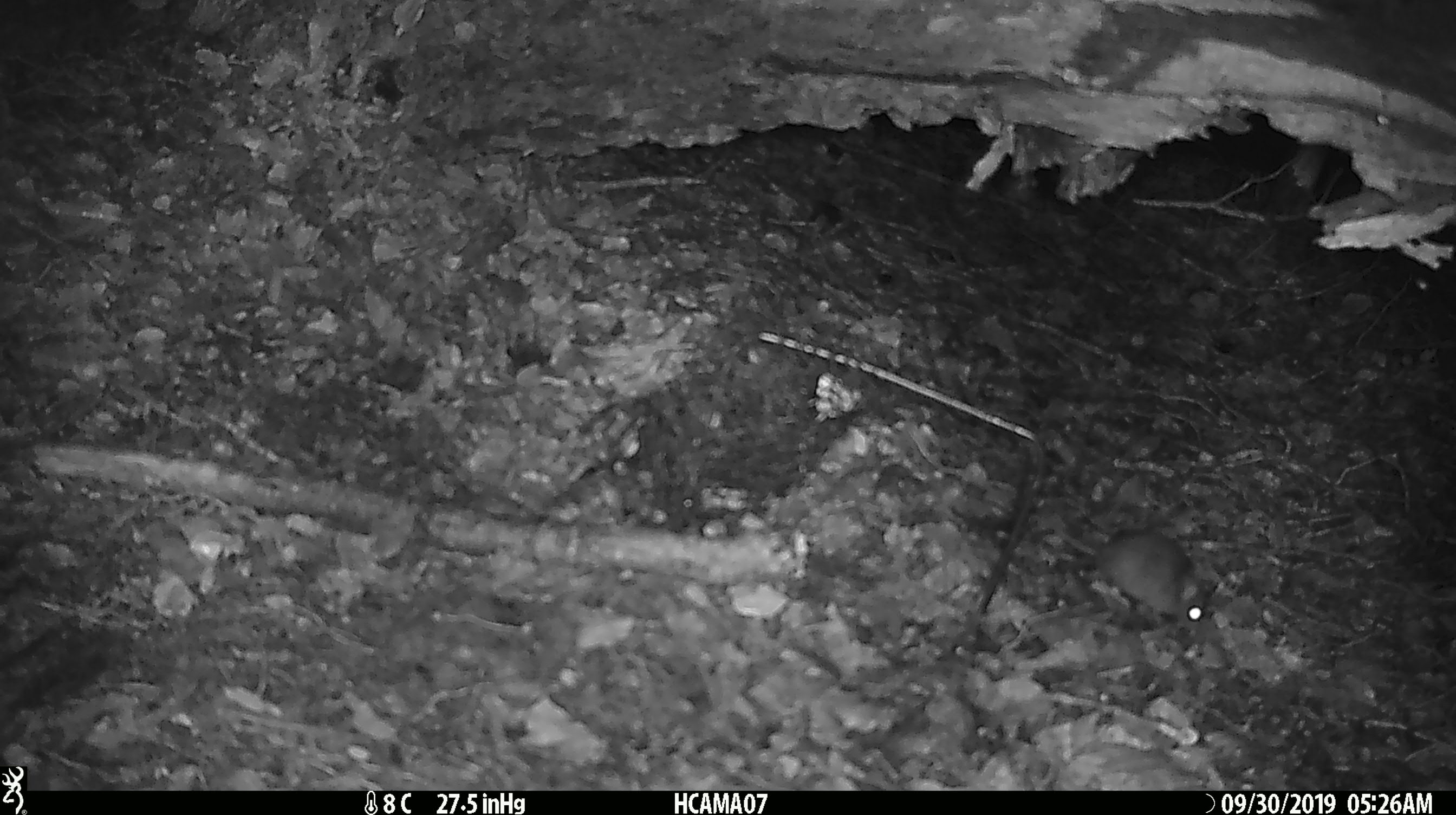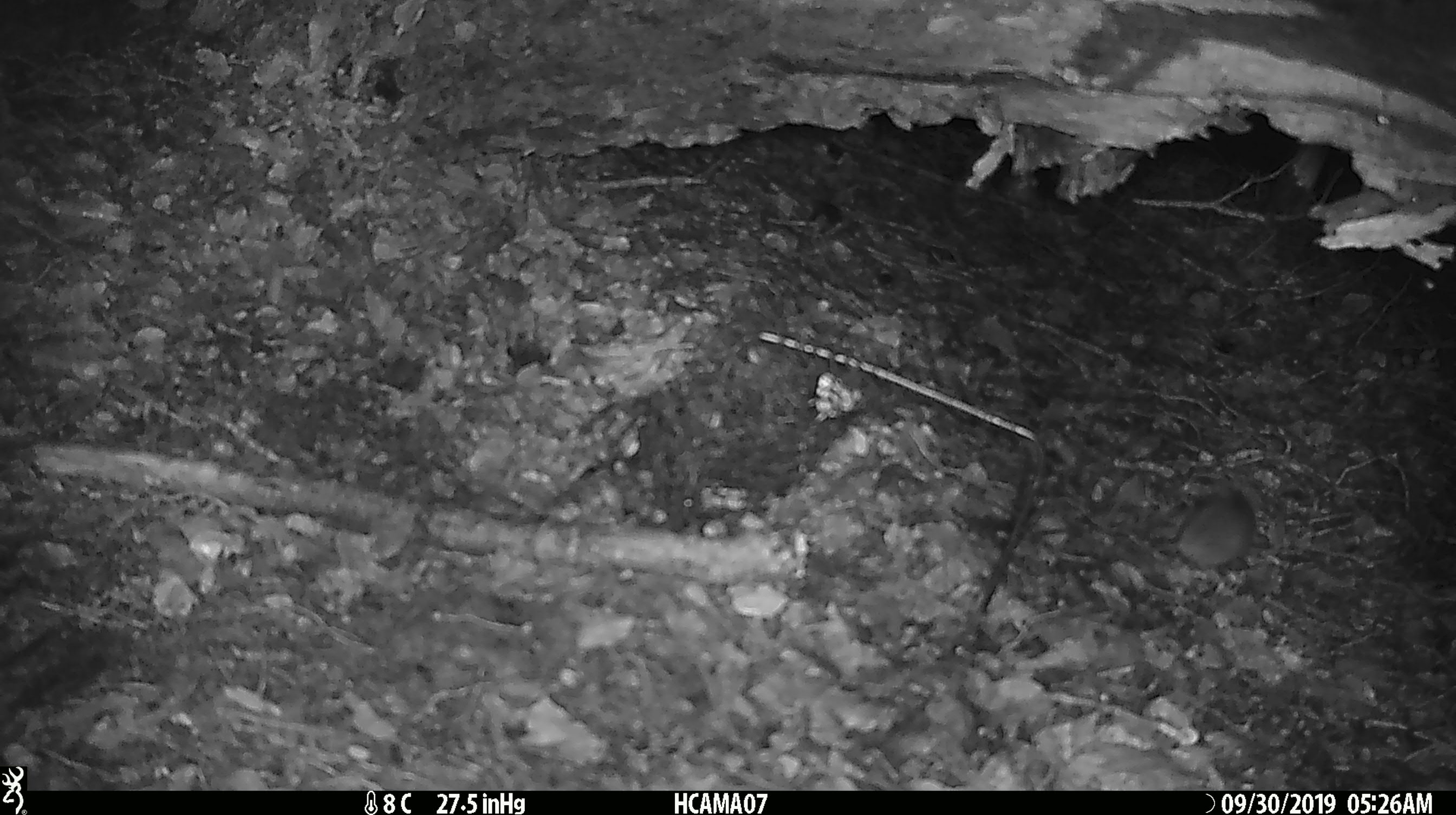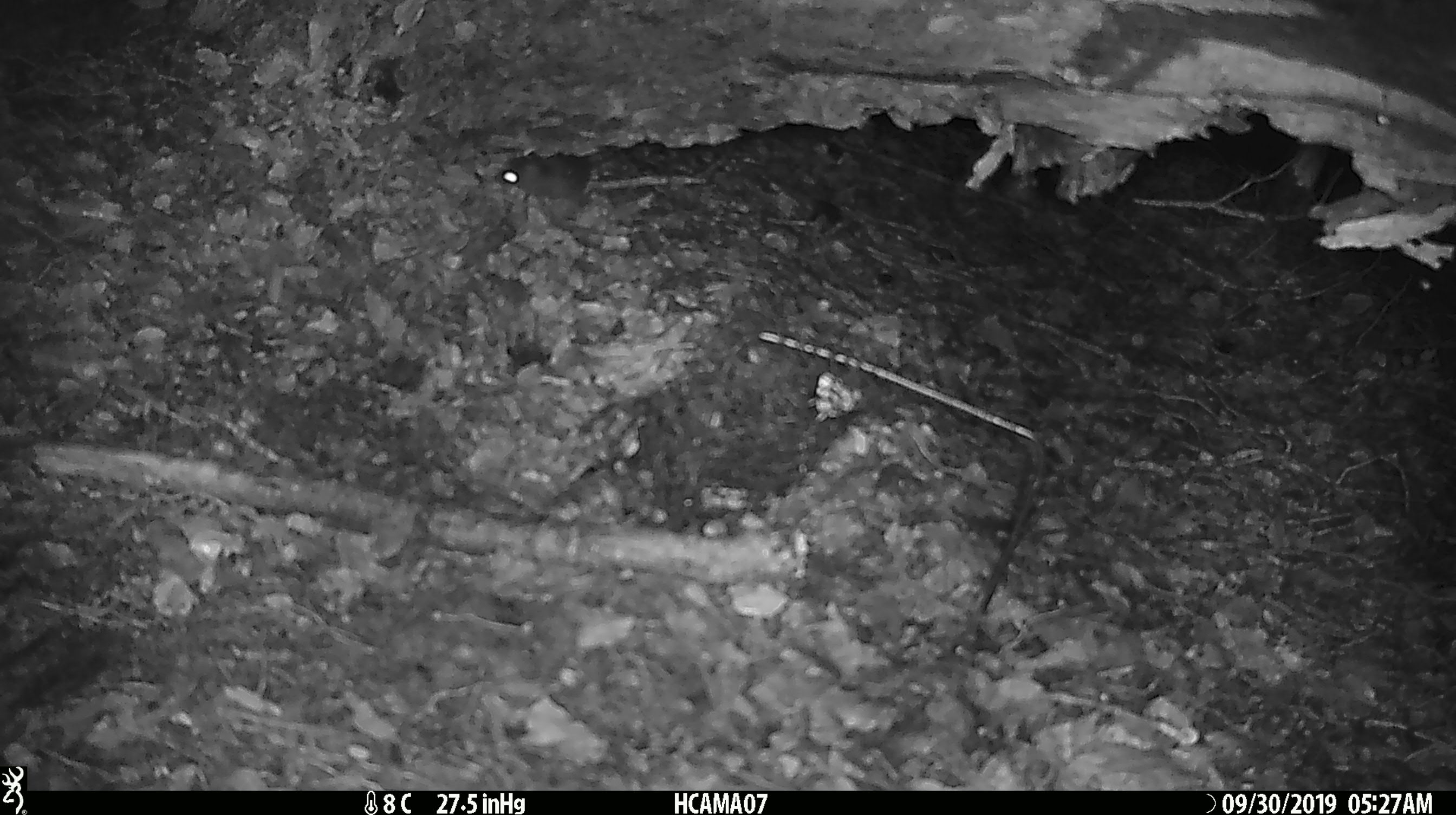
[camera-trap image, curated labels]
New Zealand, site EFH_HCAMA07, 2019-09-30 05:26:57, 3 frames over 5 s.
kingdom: Animalia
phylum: Chordata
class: Mammalia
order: Rodentia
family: Muridae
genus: Mus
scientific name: Mus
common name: mouse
Mouse (Mus).